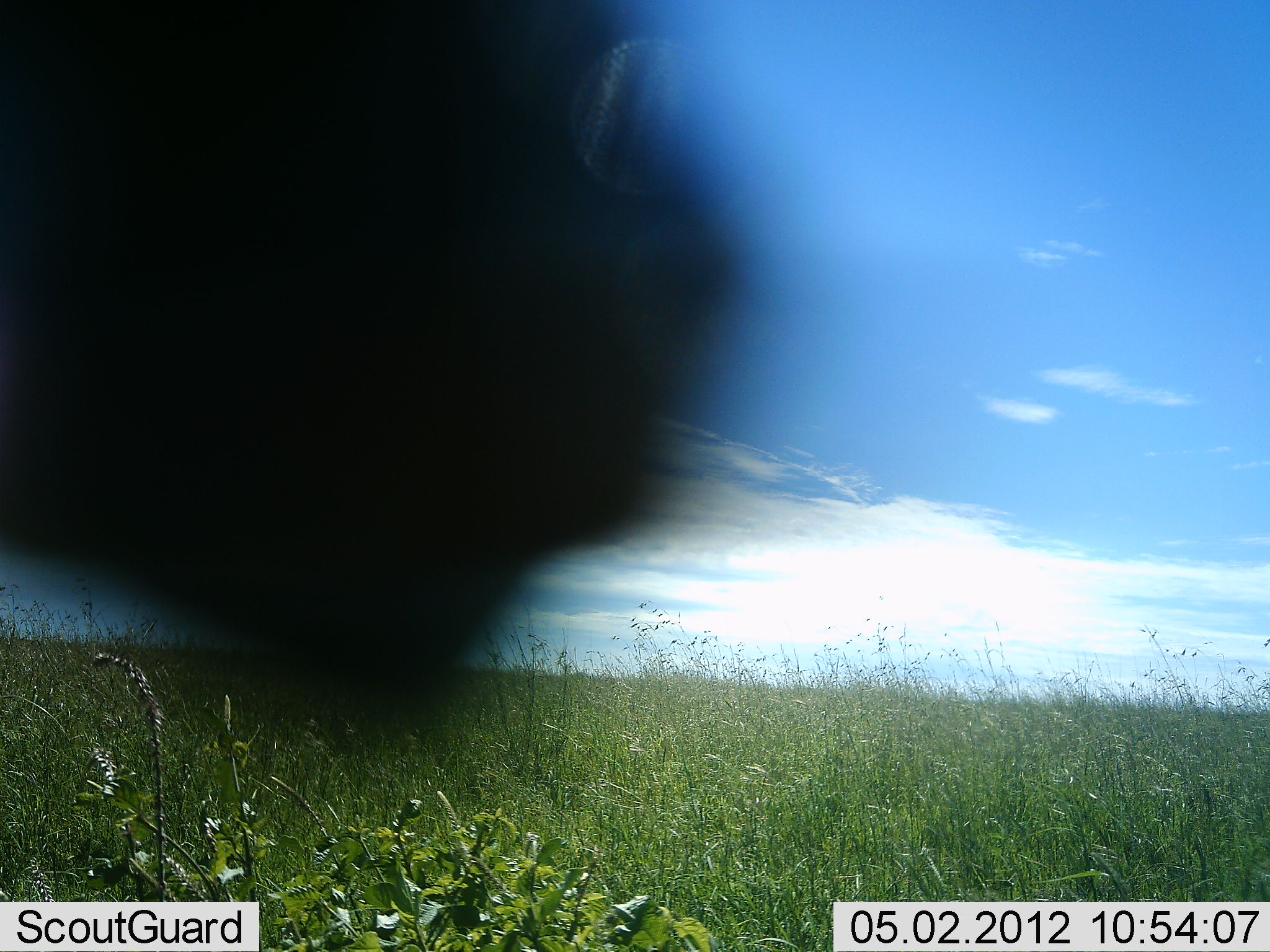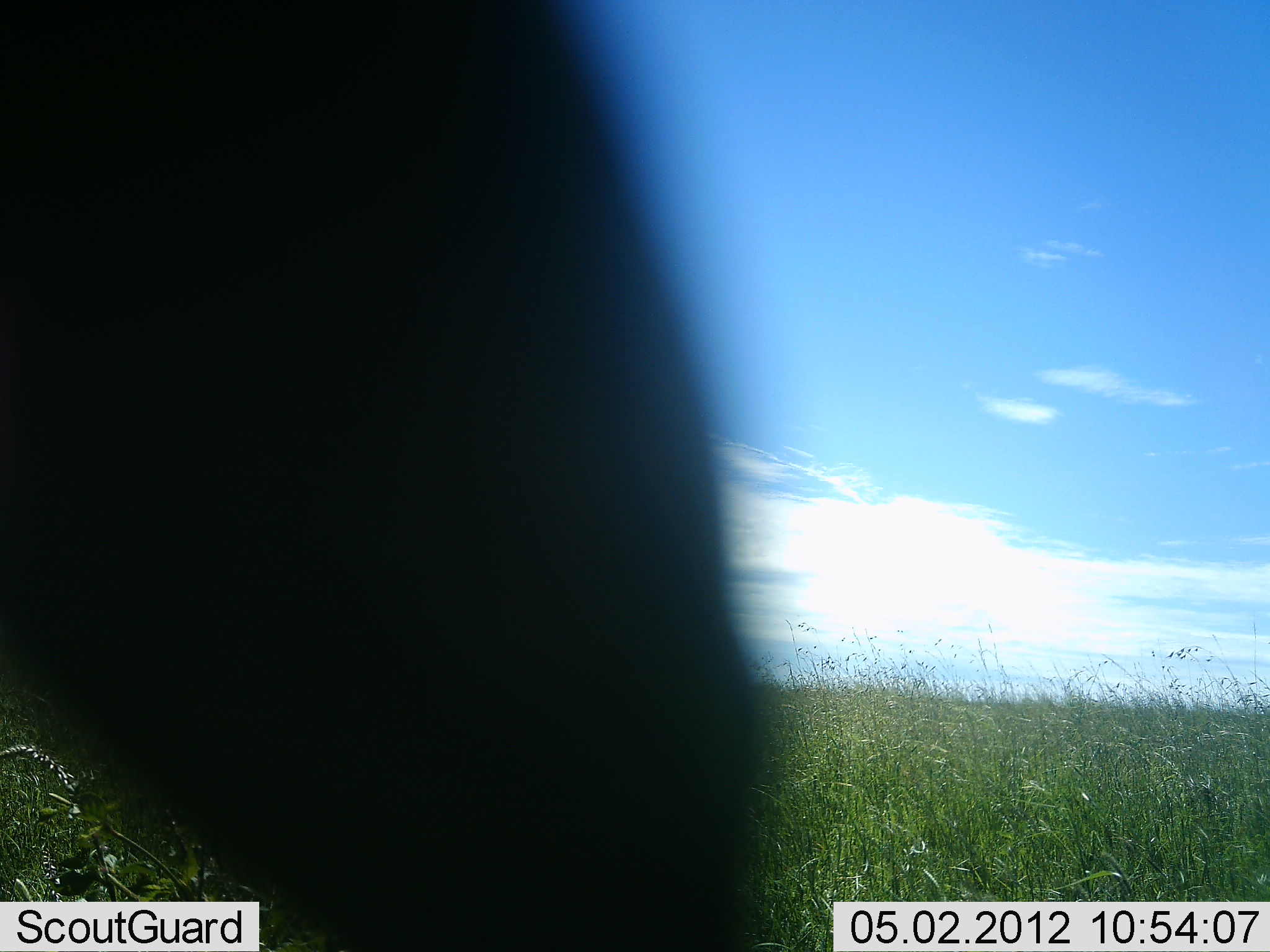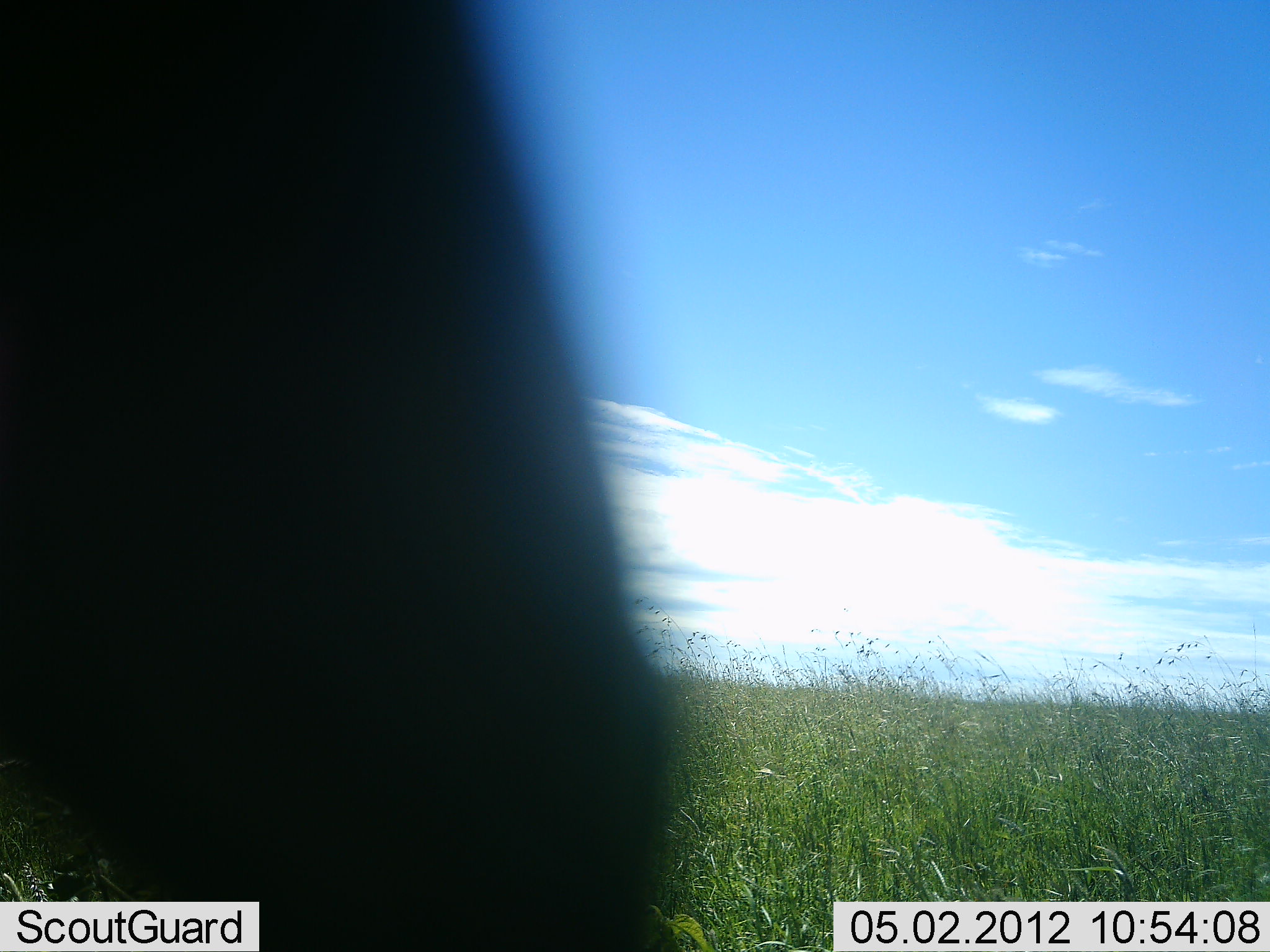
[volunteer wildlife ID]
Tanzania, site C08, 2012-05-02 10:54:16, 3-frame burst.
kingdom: Animalia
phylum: Chordata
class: Mammalia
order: Perissodactyla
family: Equidae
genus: Equus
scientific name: Equus quagga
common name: plains zebra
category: zebra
Zebra (plains zebra) (Equus quagga), count 1. Behavior (volunteer vote fractions): standing 57%, resting 0%, moving 14%, interacting 0%. Young present (vote fraction): 0%. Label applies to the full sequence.